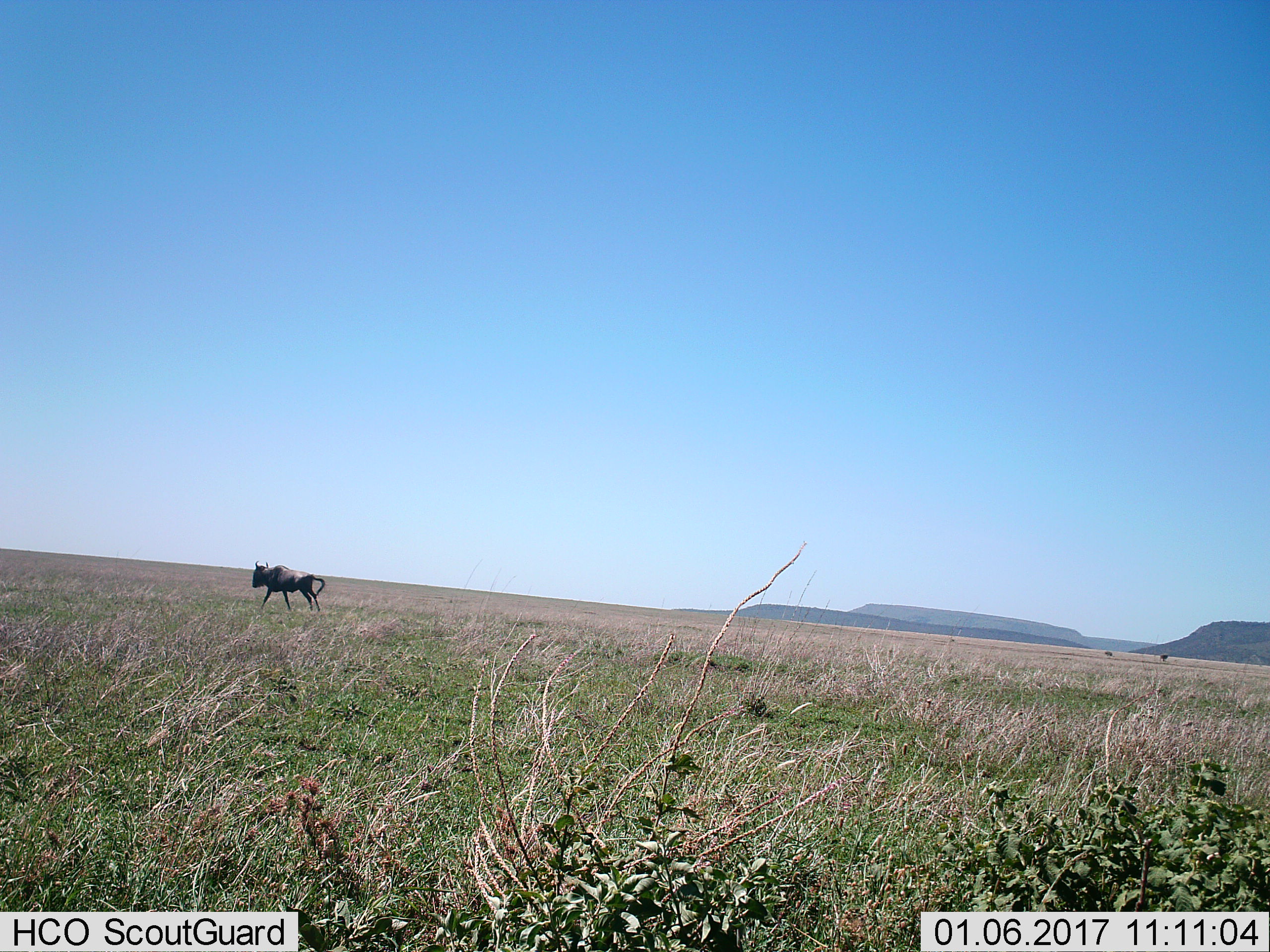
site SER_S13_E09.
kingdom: Animalia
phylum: Chordata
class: Mammalia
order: Artiodactyla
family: Bovidae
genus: Connochaetes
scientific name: Connochaetes taurinus taurinus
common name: blue wildebeest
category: wildebeestblue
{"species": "wildebeestblue (blue wildebeest) (Connochaetes taurinus taurinus)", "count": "1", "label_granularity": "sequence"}